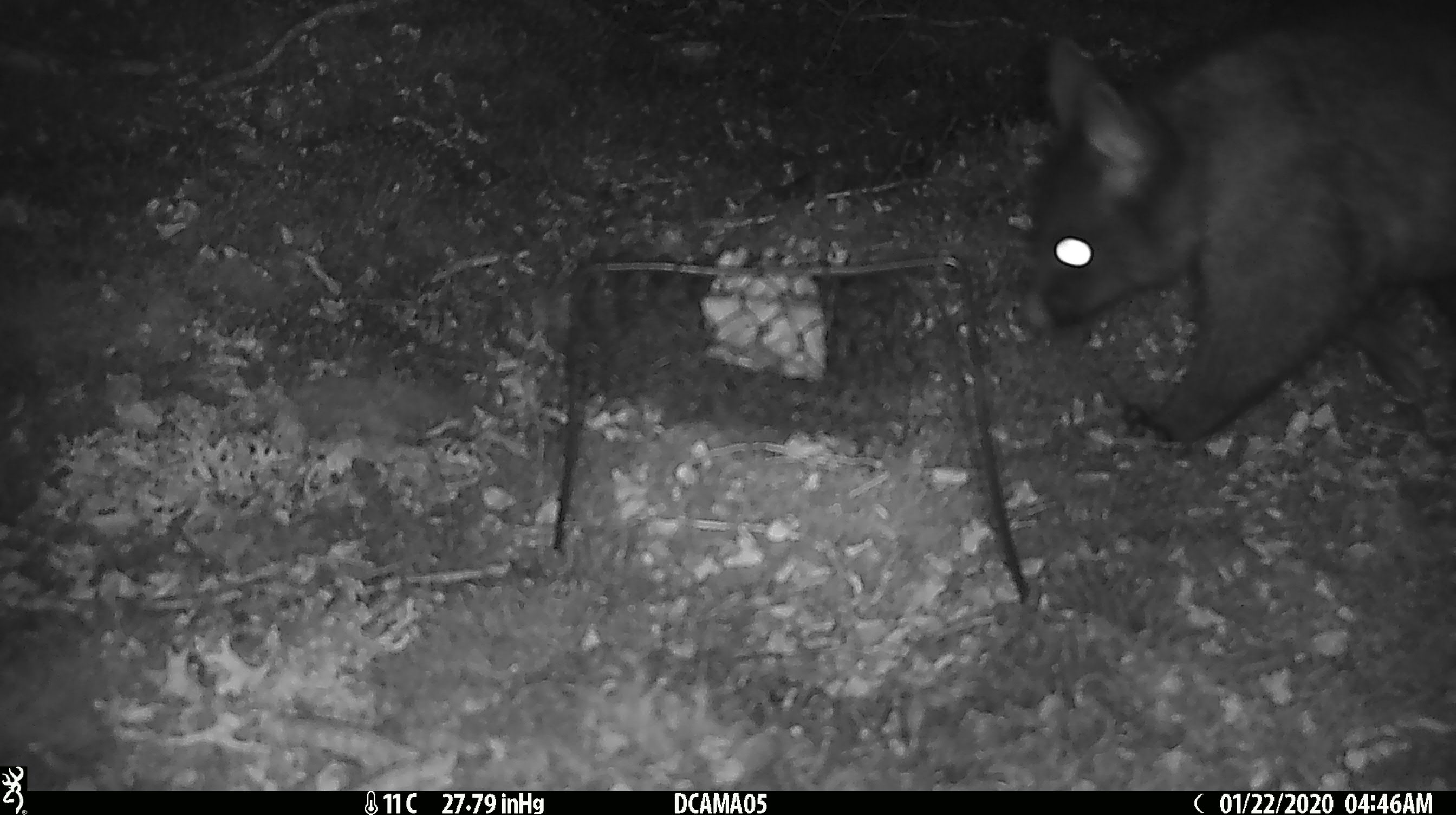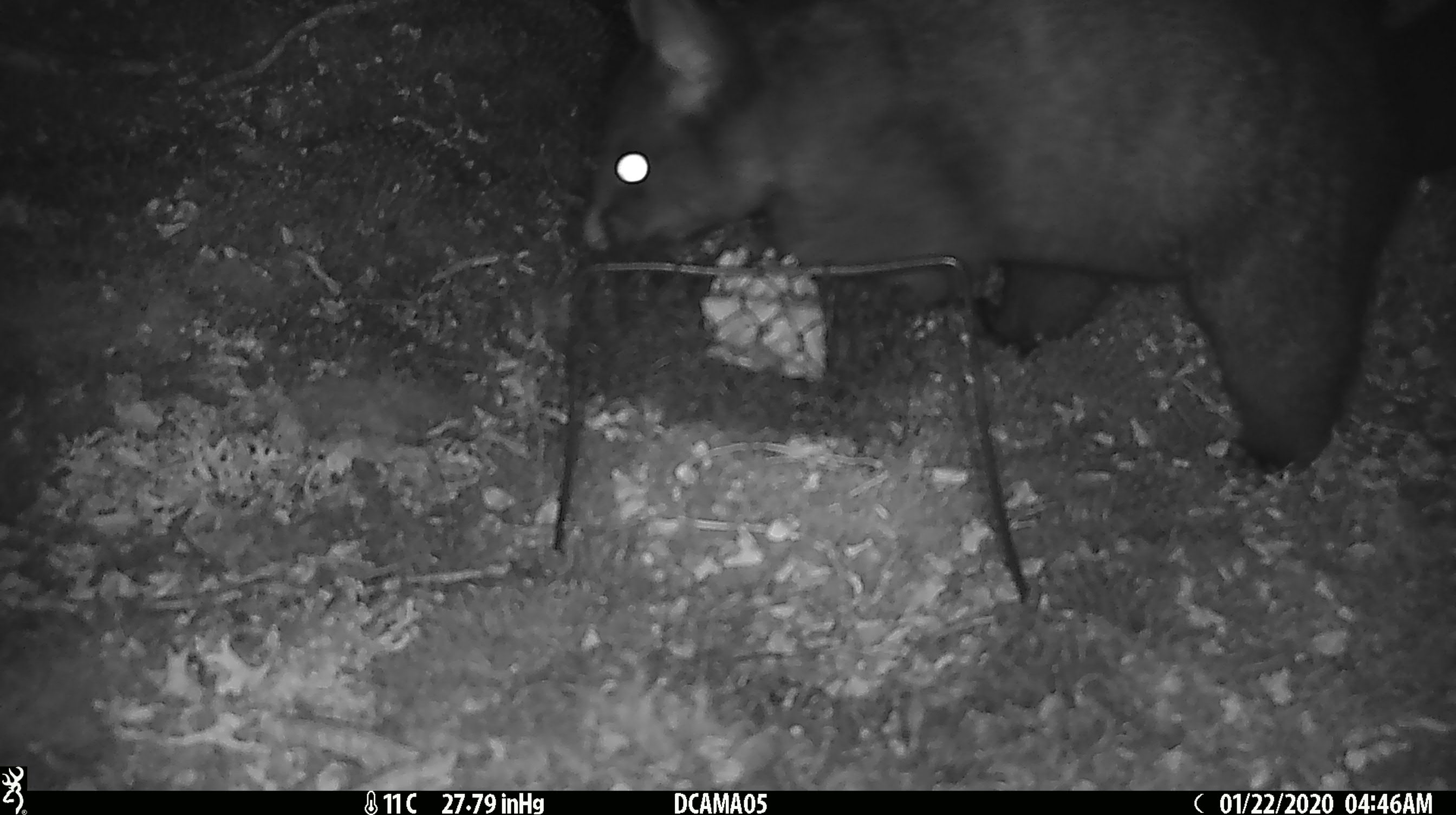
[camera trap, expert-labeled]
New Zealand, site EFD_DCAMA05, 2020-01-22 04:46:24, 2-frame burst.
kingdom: Animalia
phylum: Chordata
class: Mammalia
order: Diprotodontia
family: Phalangeridae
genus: Trichosurus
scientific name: Trichosurus vulpecula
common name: common brushtail possum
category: possum